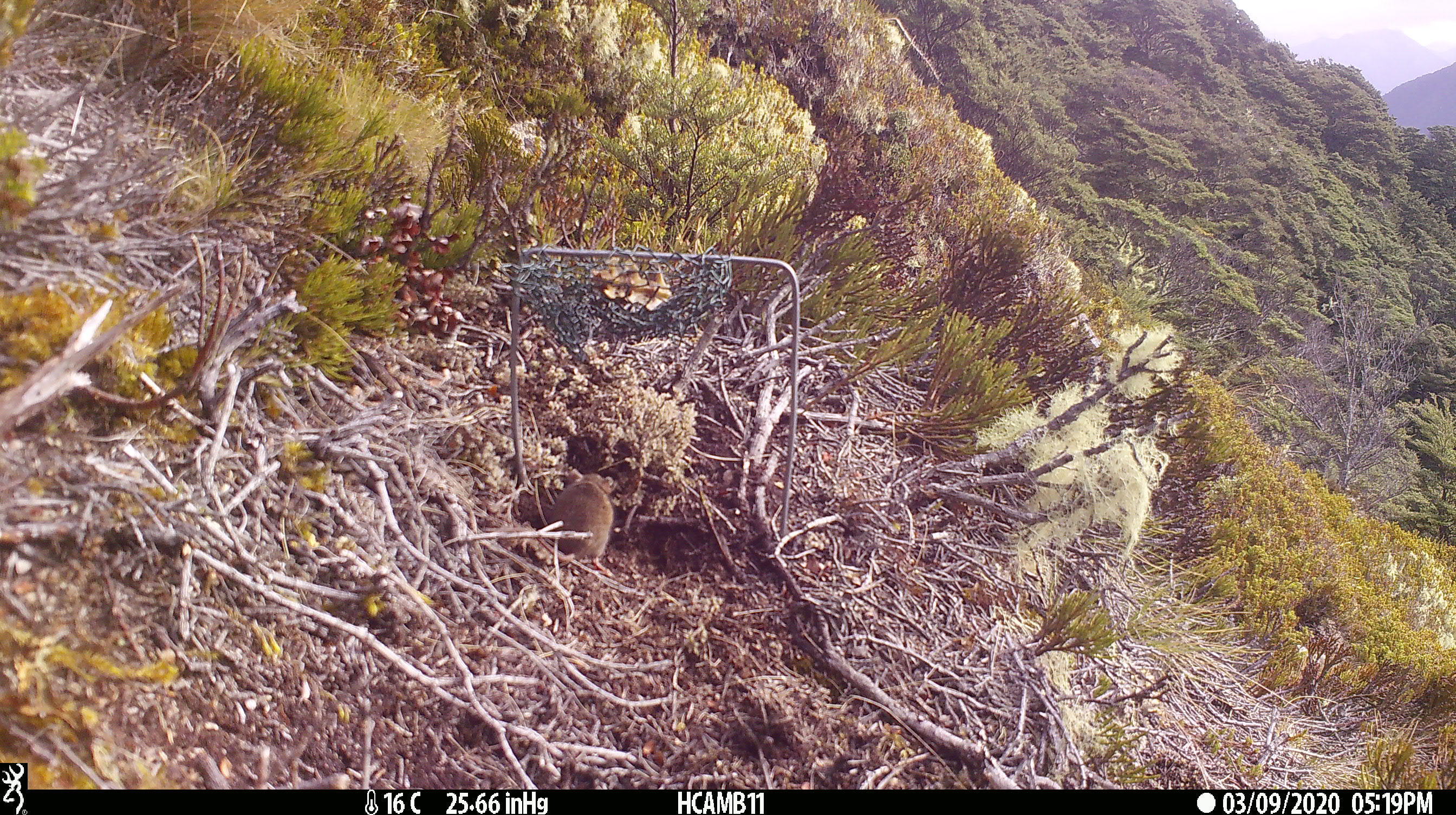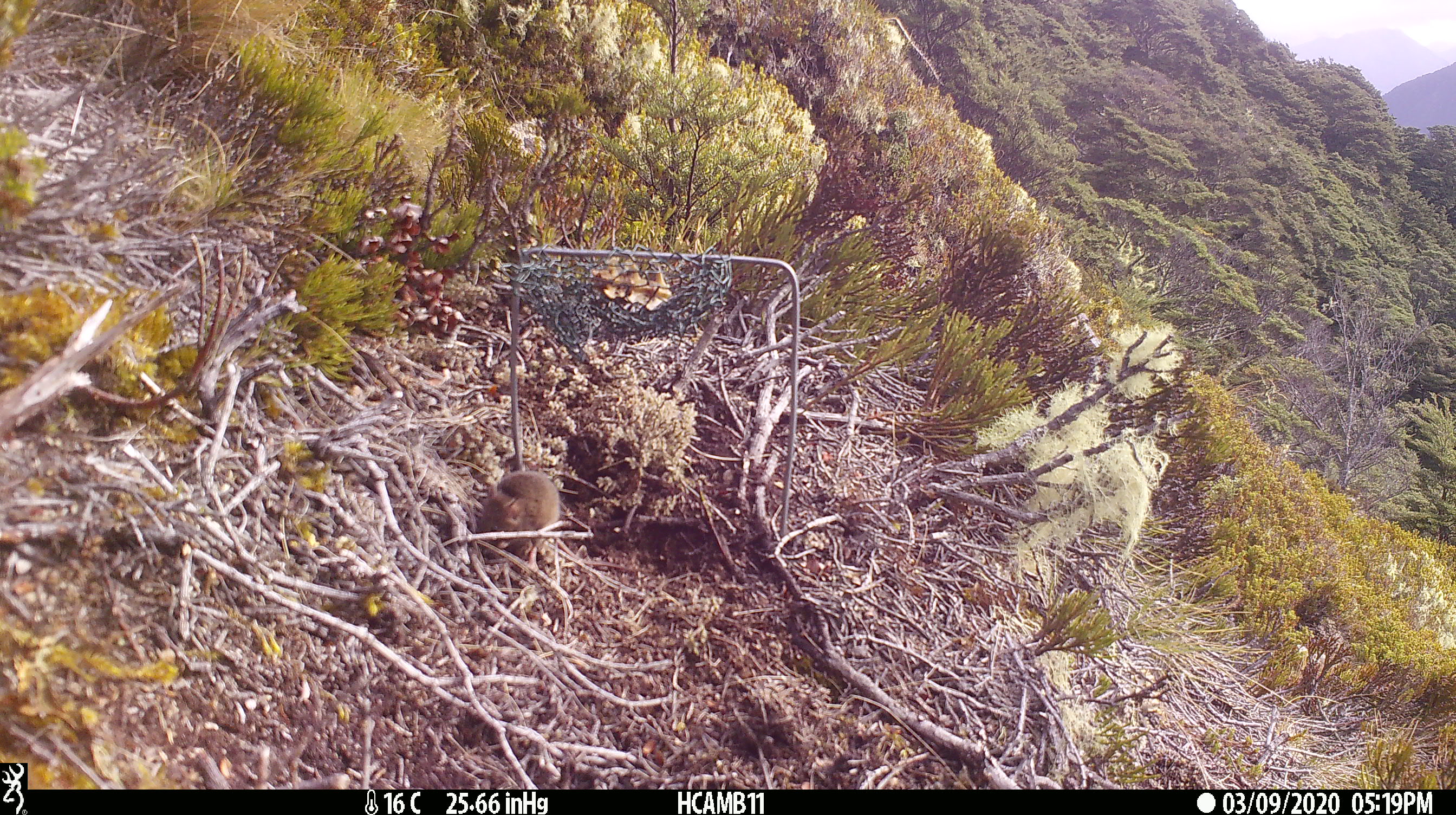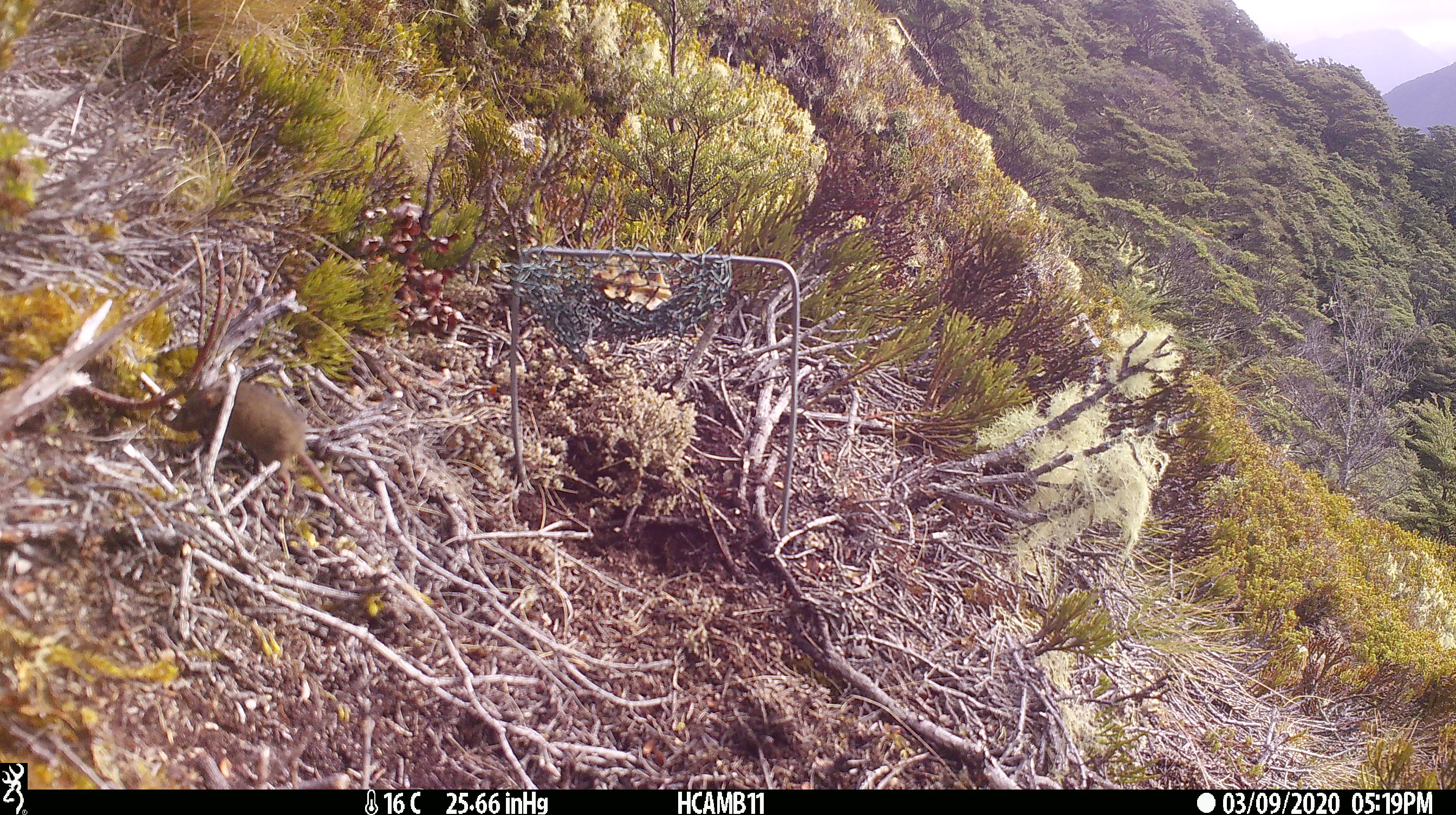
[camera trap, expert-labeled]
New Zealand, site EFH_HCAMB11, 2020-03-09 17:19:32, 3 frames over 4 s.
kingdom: Animalia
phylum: Chordata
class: Mammalia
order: Rodentia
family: Muridae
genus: Mus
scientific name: Mus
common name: mouse